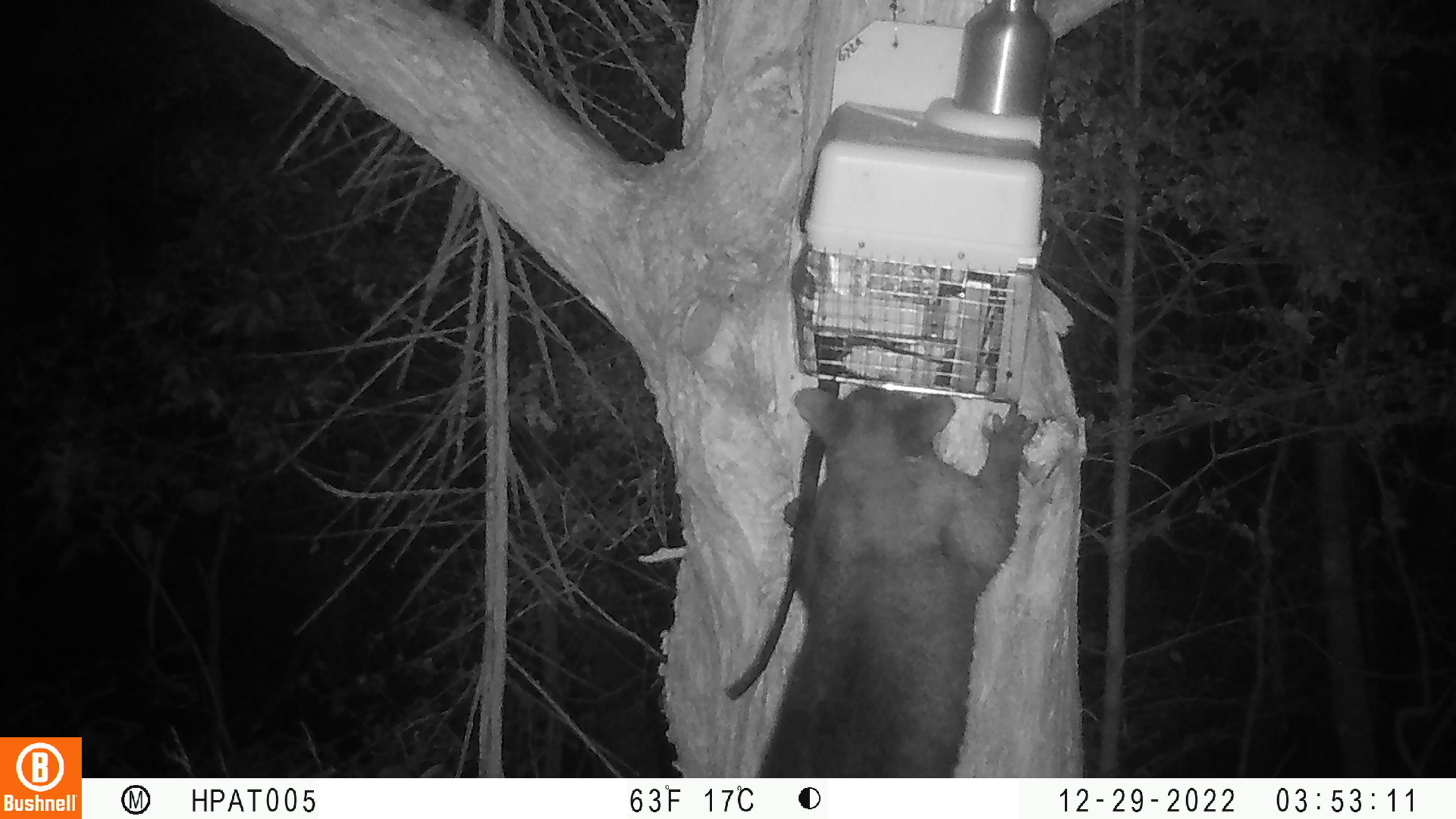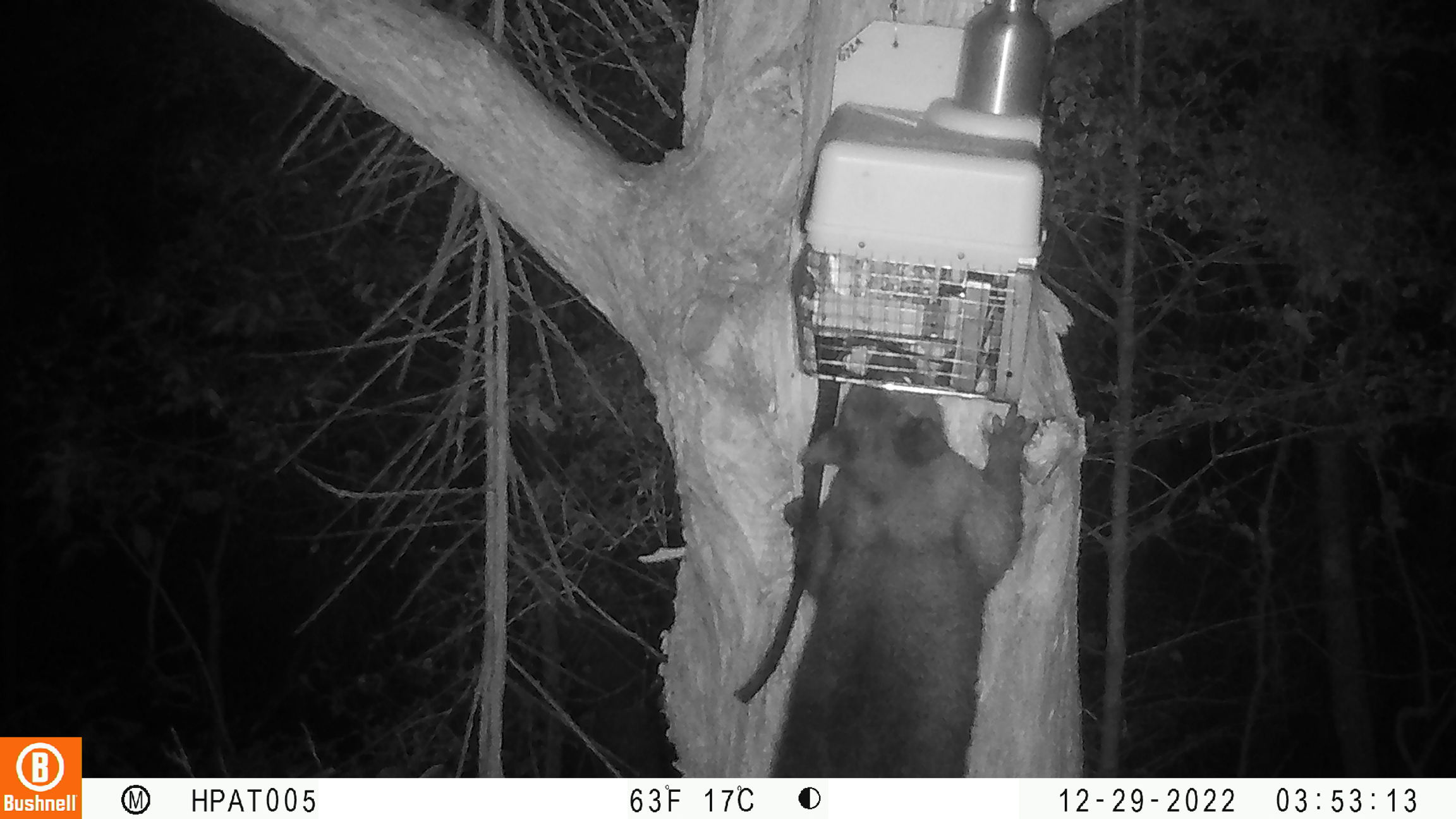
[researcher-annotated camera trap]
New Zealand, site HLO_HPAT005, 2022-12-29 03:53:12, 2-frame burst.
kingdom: Animalia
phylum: Chordata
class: Mammalia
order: Diprotodontia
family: Phalangeridae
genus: Trichosurus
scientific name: Trichosurus vulpecula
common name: common brushtail possum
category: possum